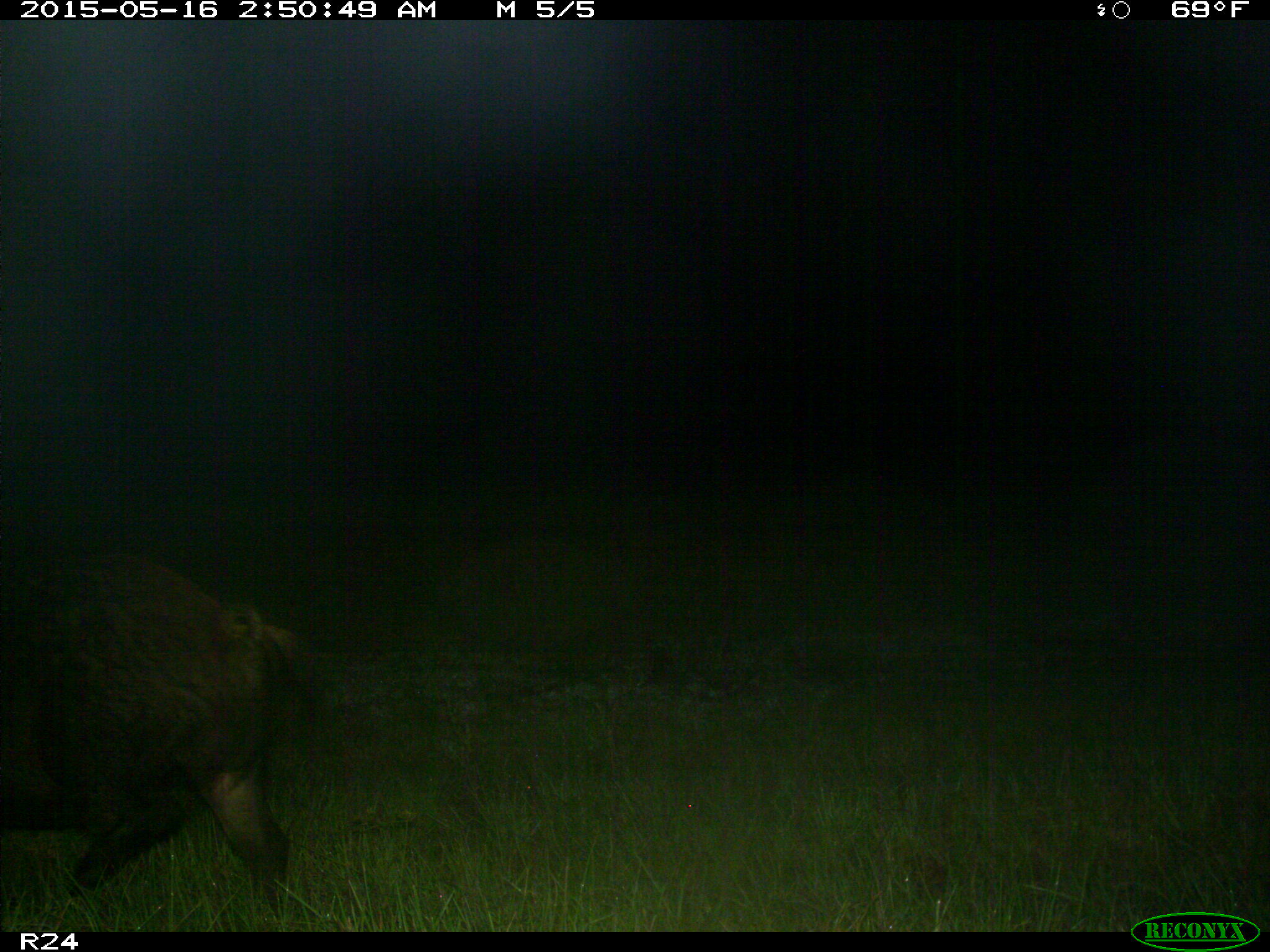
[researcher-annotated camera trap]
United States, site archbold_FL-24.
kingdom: Animalia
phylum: Chordata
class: Mammalia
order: Artiodactyla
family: Suidae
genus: Sus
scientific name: Sus scrofa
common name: wild boar